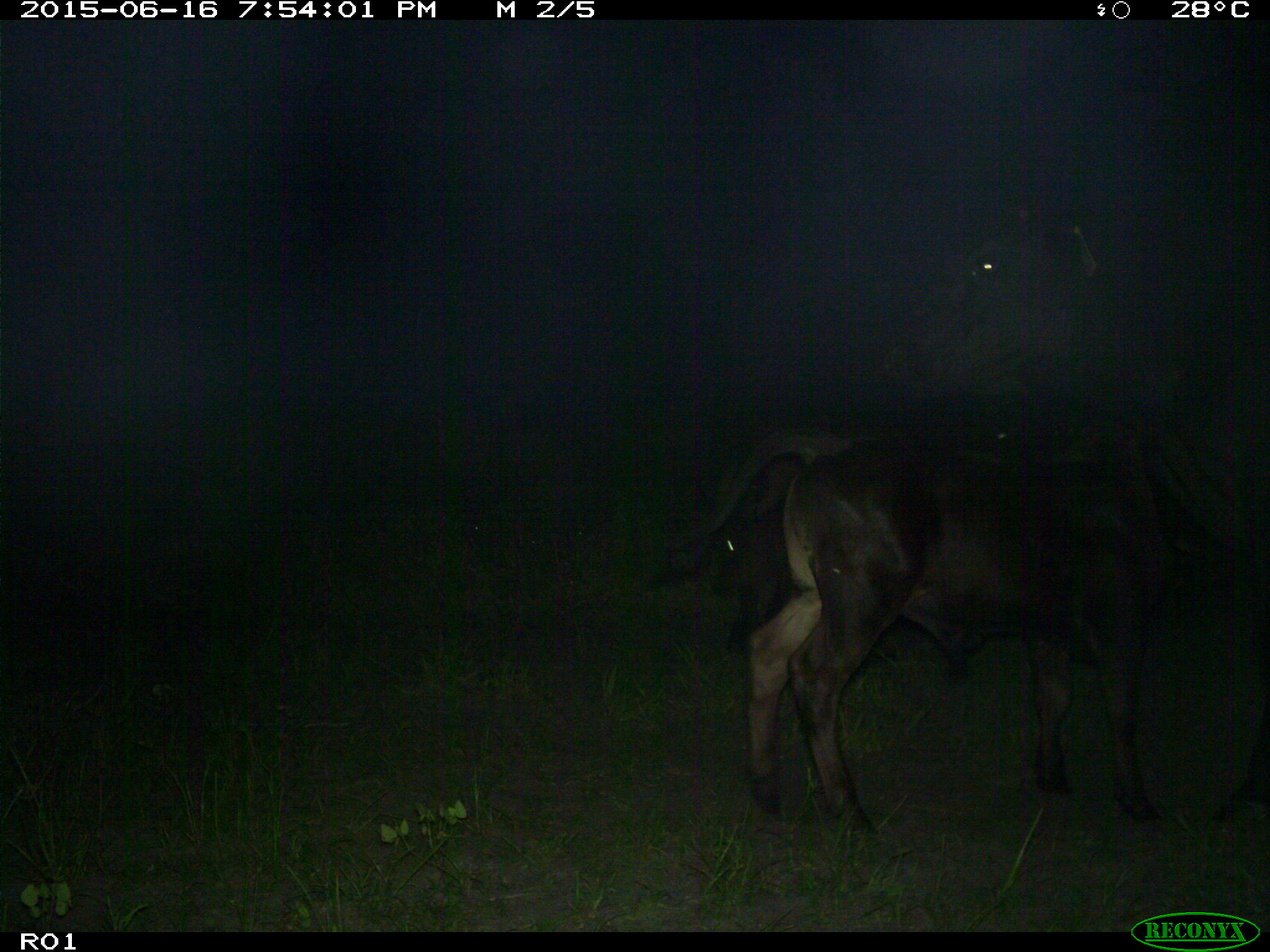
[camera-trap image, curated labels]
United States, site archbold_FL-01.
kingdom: Animalia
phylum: Chordata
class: Mammalia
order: Artiodactyla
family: Bovidae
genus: Bos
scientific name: Bos taurus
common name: domestic cow